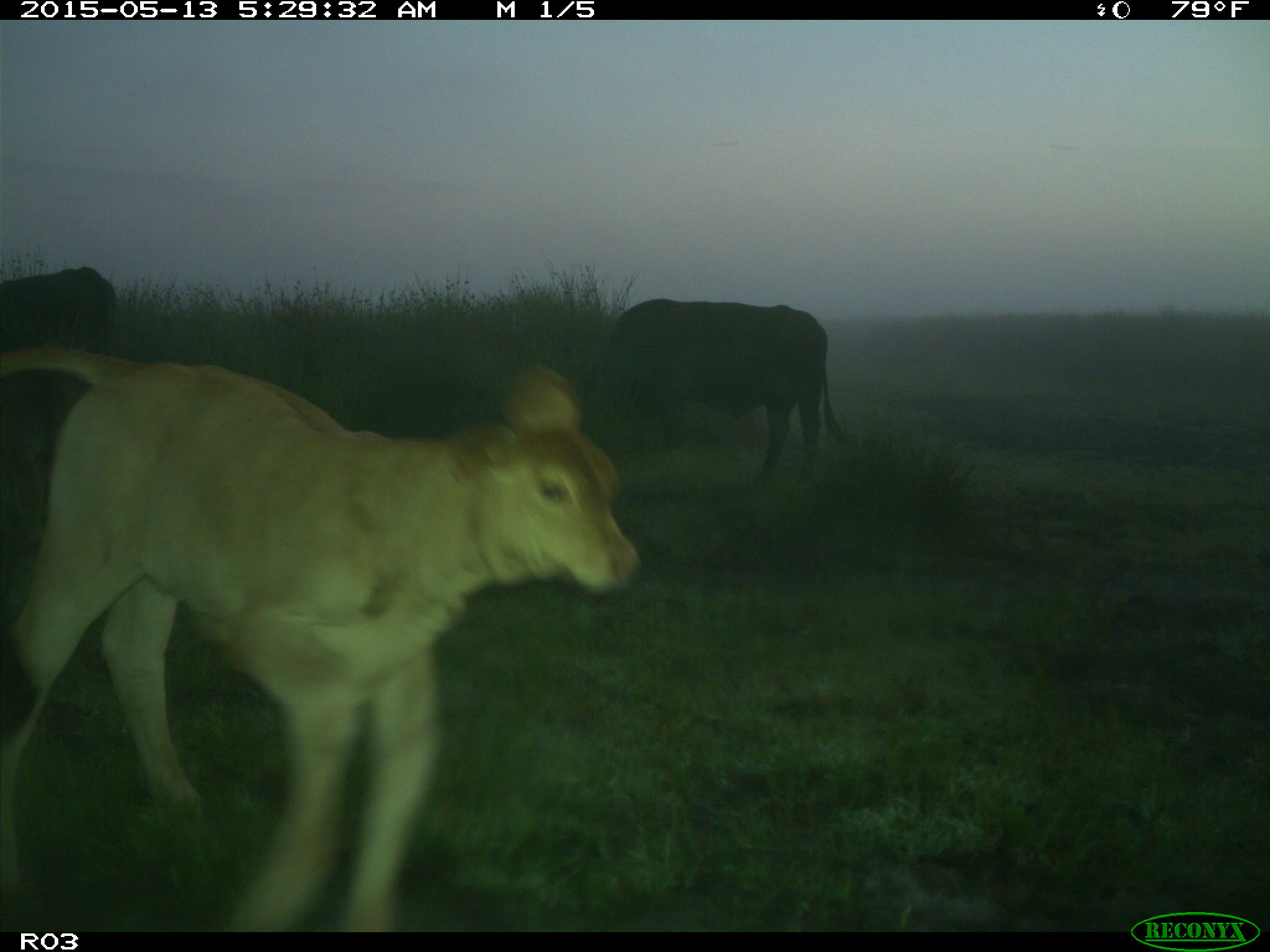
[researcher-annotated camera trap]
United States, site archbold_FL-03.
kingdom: Animalia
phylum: Chordata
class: Mammalia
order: Artiodactyla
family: Bovidae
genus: Bos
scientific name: Bos taurus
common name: domestic cow